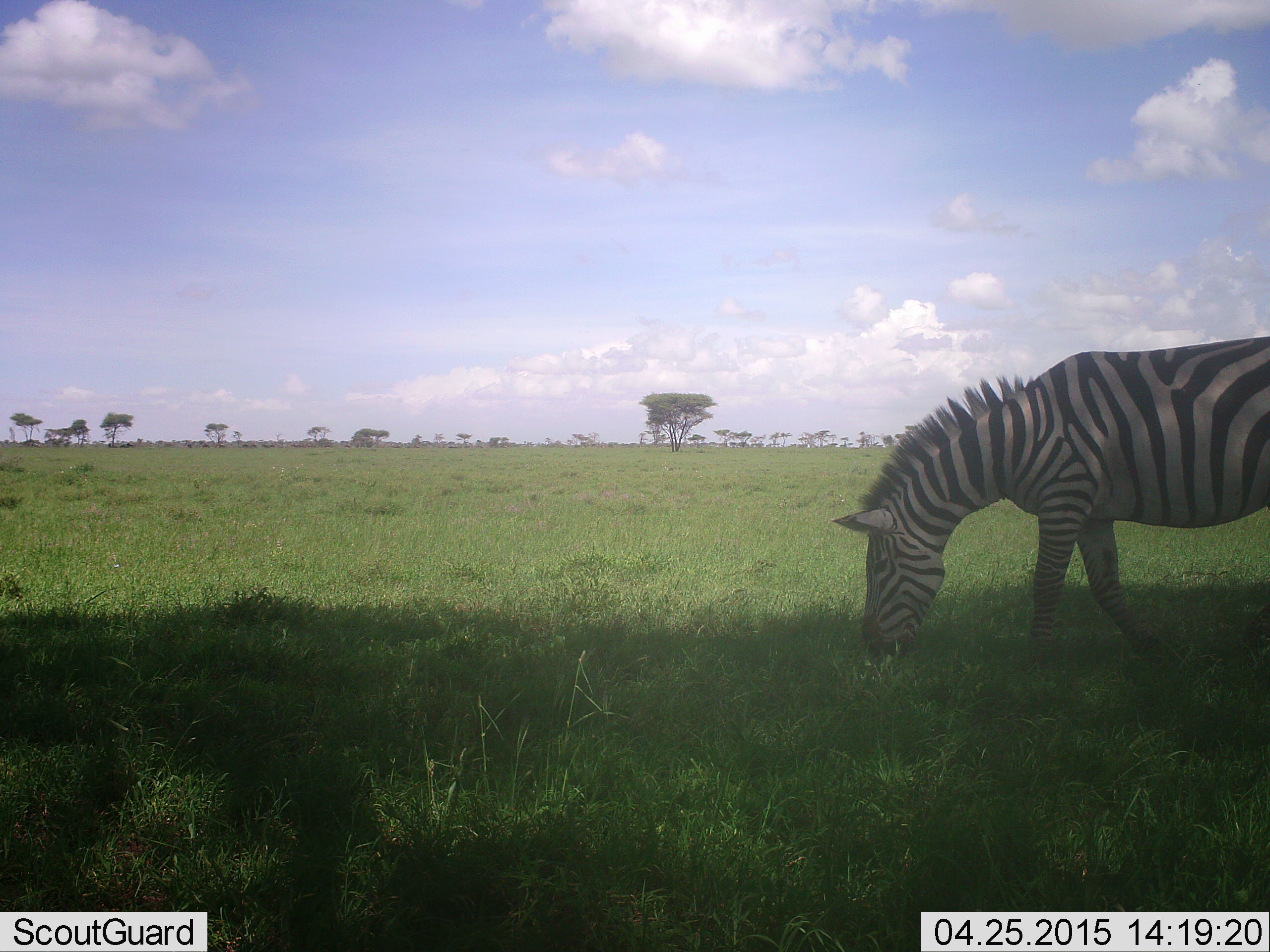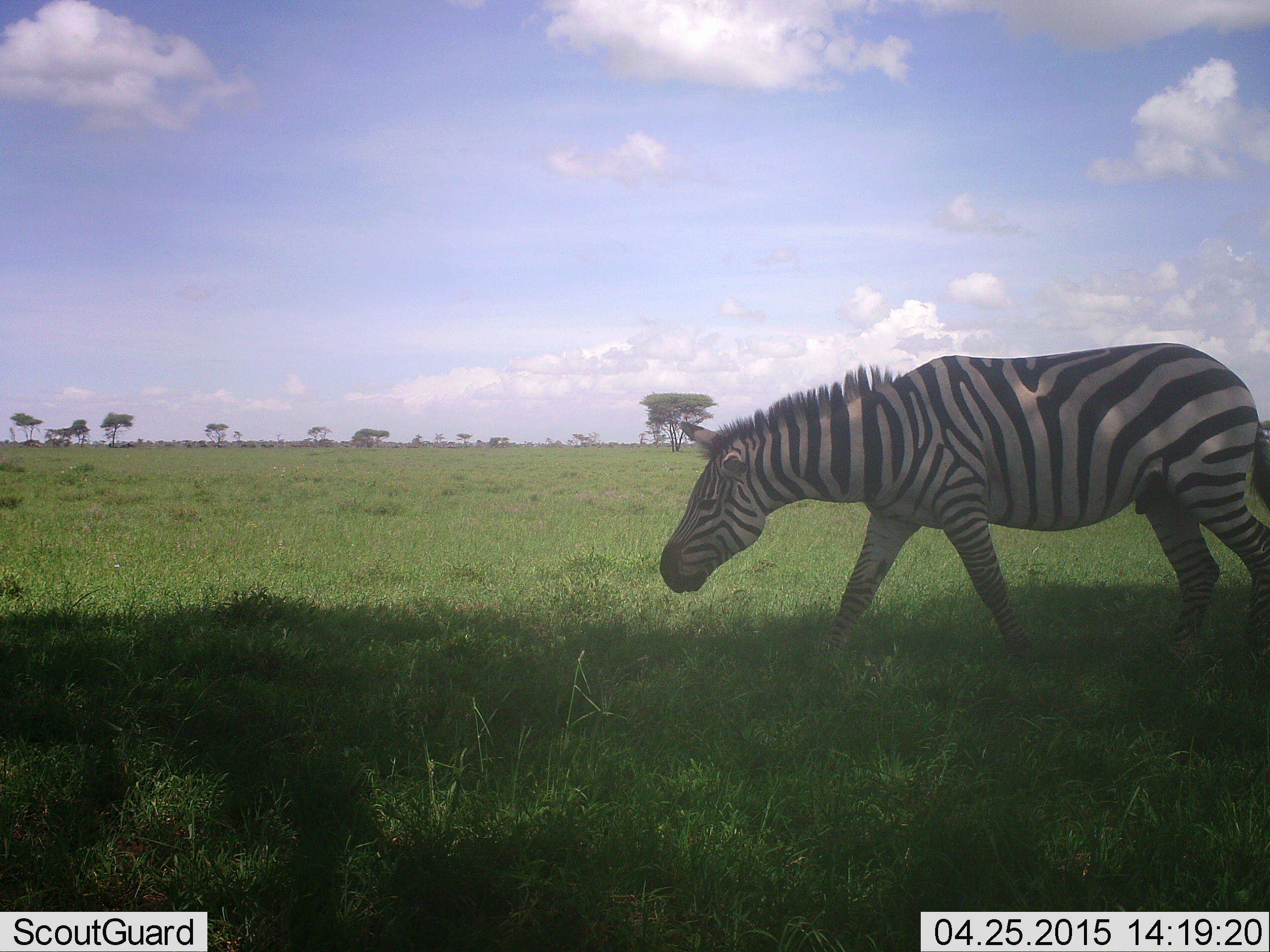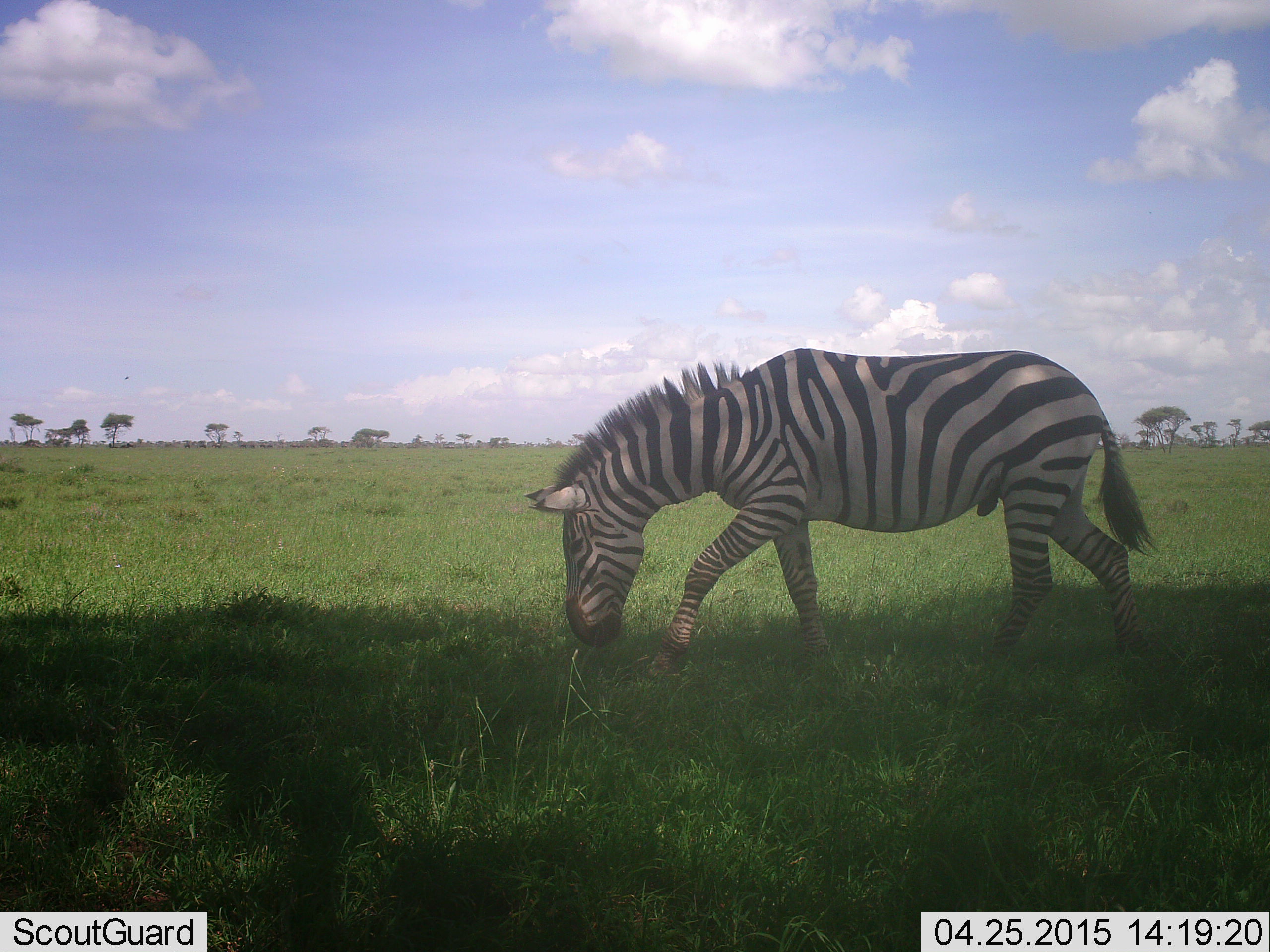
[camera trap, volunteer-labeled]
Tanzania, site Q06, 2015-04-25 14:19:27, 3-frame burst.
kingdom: Animalia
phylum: Chordata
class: Mammalia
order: Perissodactyla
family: Equidae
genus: Equus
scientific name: Equus quagga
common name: plains zebra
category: zebra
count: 1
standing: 0%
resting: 0%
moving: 100%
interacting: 0%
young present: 0%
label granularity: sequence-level